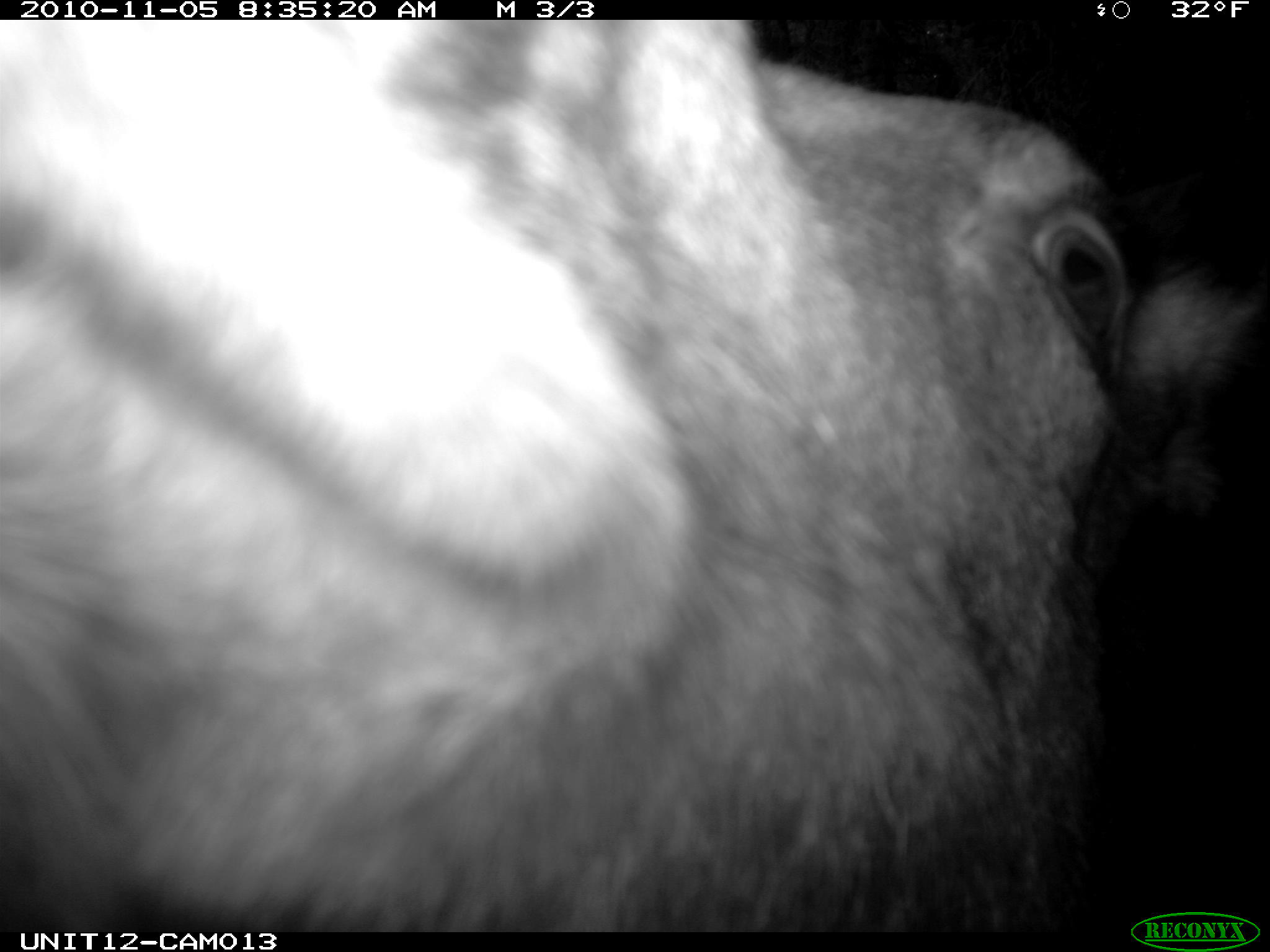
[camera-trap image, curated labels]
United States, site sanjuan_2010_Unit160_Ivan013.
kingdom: Animalia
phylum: Chordata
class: Mammalia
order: Artiodactyla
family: Cervidae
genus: Alces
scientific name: Alces alces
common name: moose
Alces alces (moose).